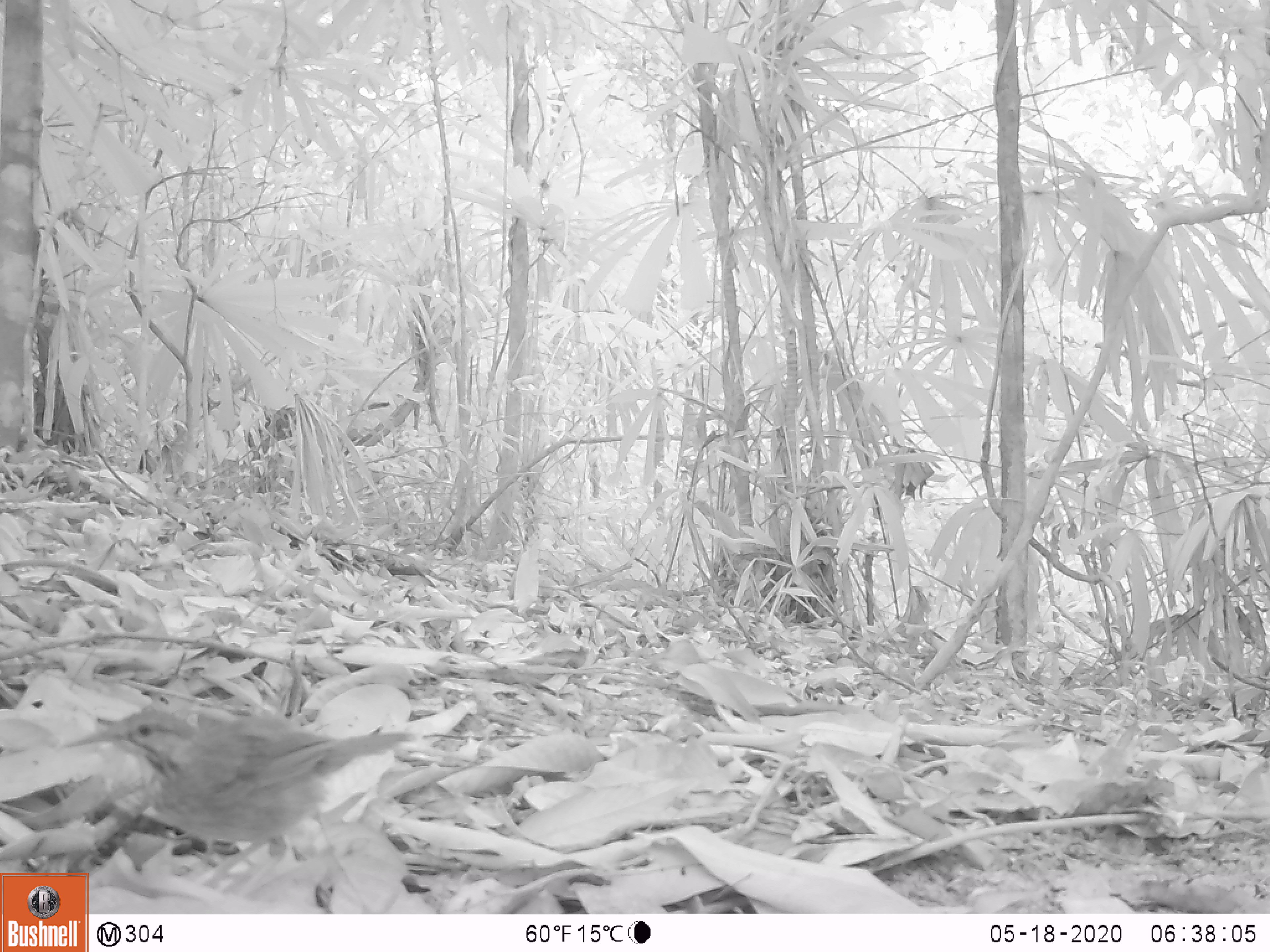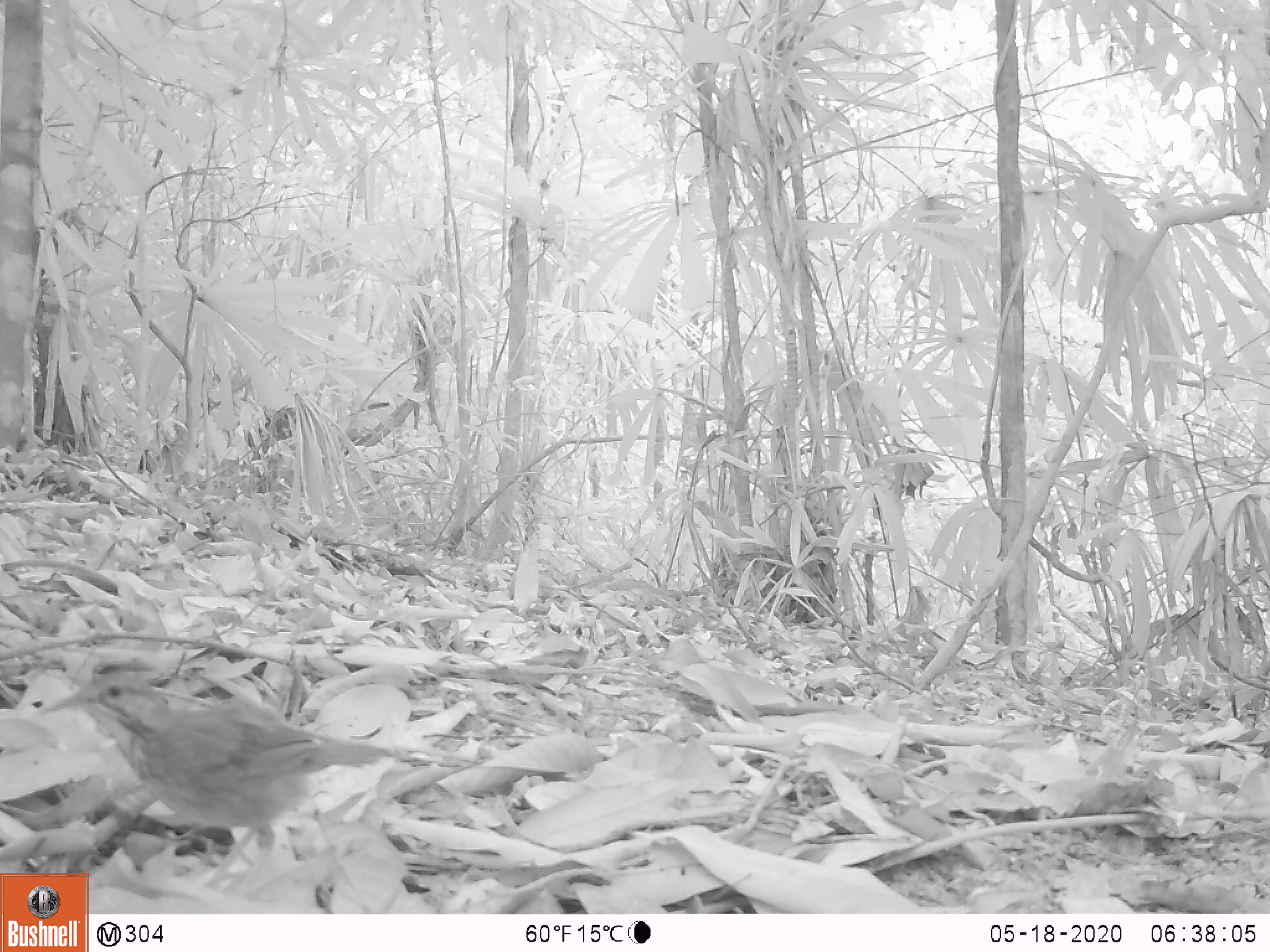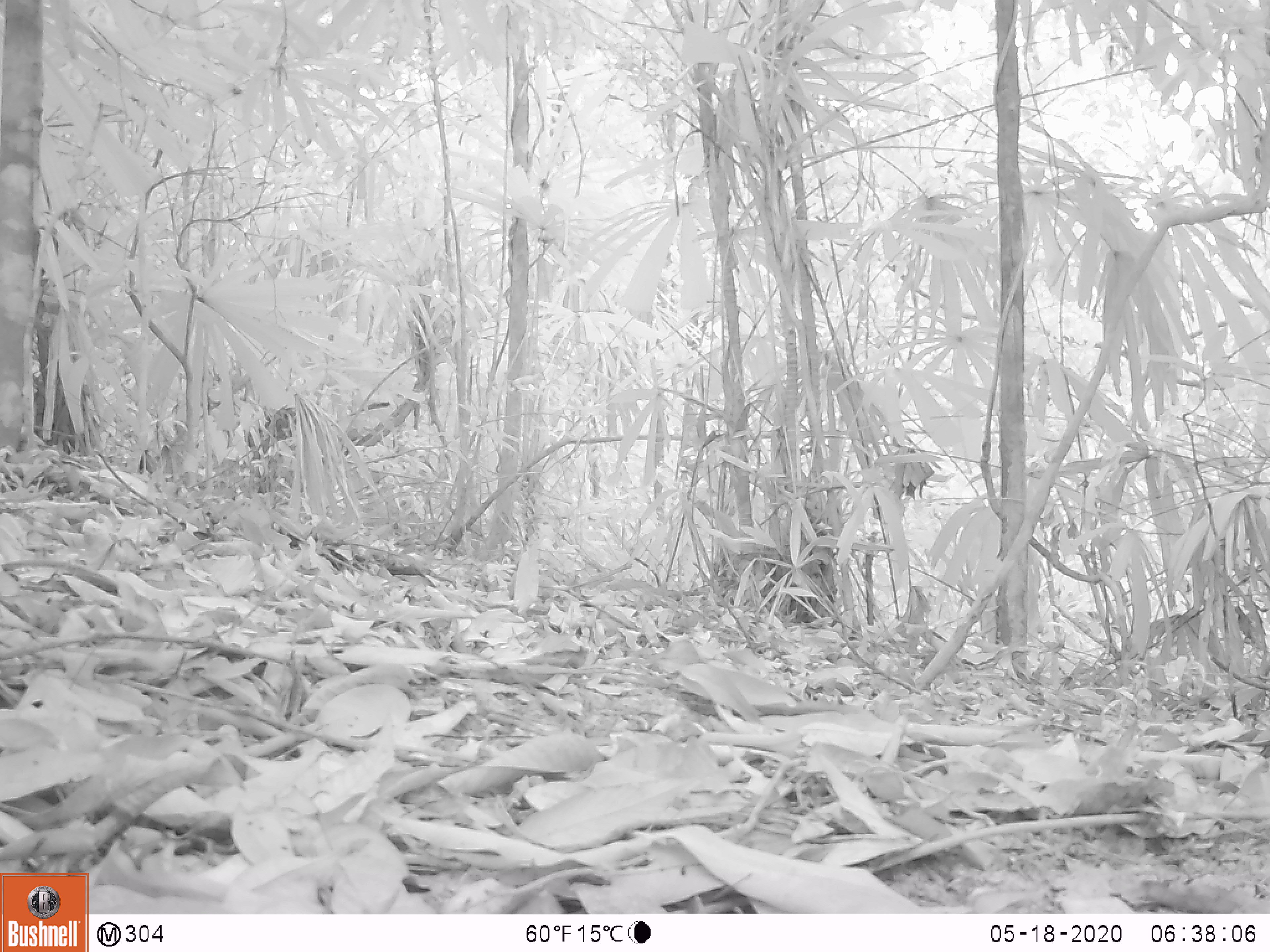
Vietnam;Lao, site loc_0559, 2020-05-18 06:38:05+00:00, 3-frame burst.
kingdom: Animalia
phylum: Chordata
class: Aves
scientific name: Aves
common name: bird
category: unidentified bird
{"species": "unidentified bird (bird) (Aves)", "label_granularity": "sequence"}